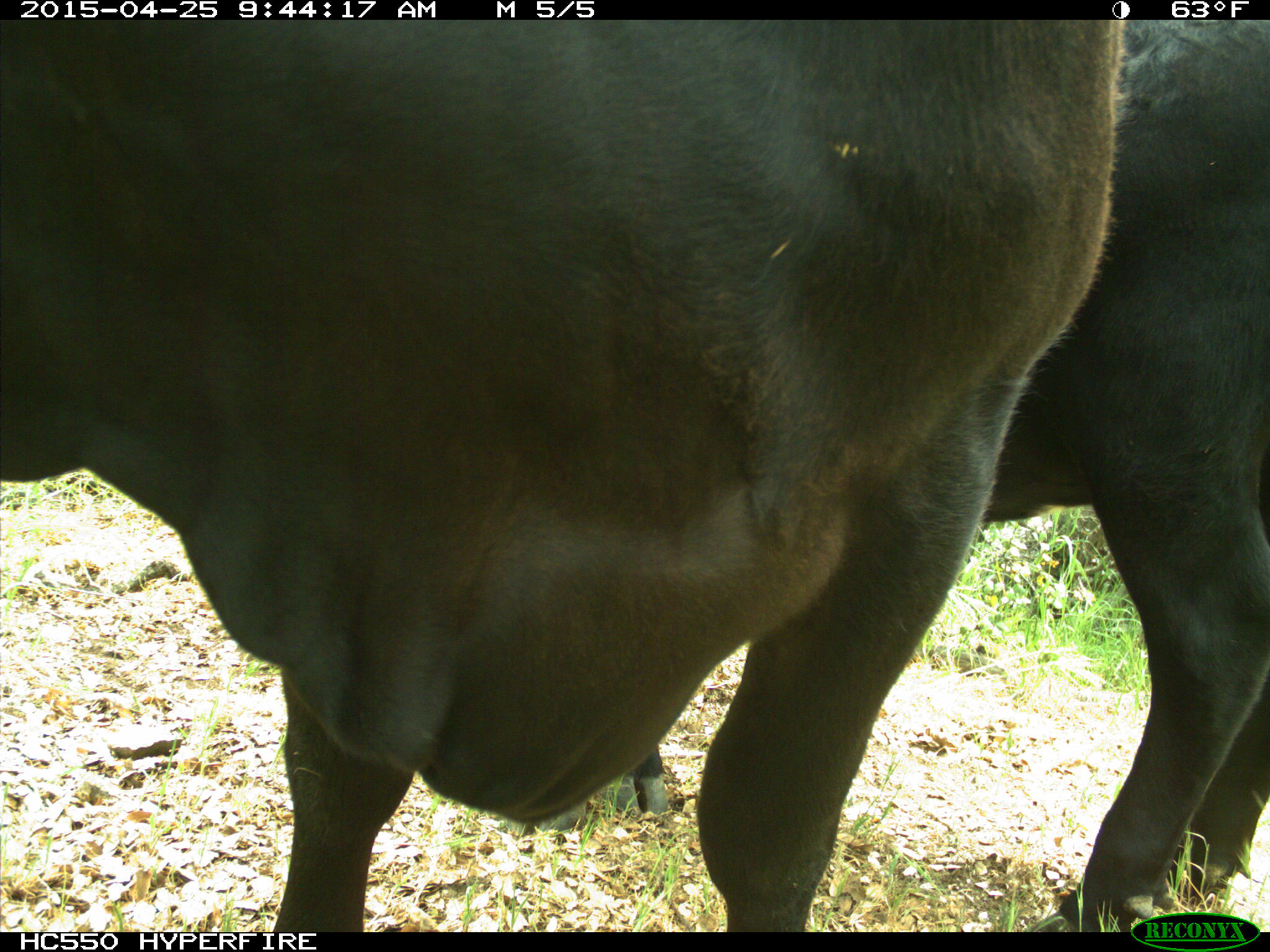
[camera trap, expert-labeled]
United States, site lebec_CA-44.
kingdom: Animalia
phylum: Chordata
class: Mammalia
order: Artiodactyla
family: Suidae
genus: Sus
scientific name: Sus scrofa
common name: wild boar